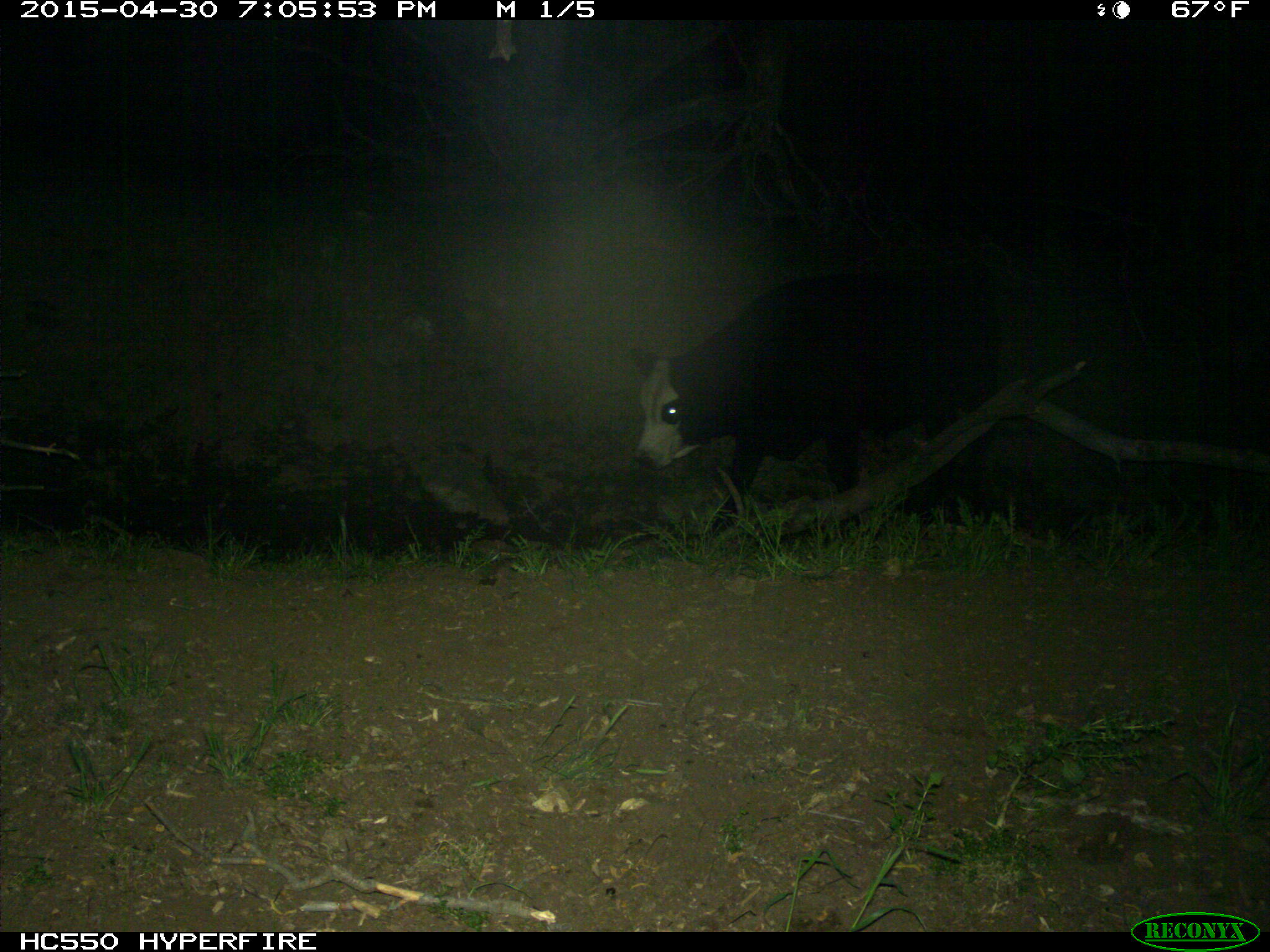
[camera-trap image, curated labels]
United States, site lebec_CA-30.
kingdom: Animalia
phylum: Chordata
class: Mammalia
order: Artiodactyla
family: Bovidae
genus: Bos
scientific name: Bos taurus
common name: domestic cow